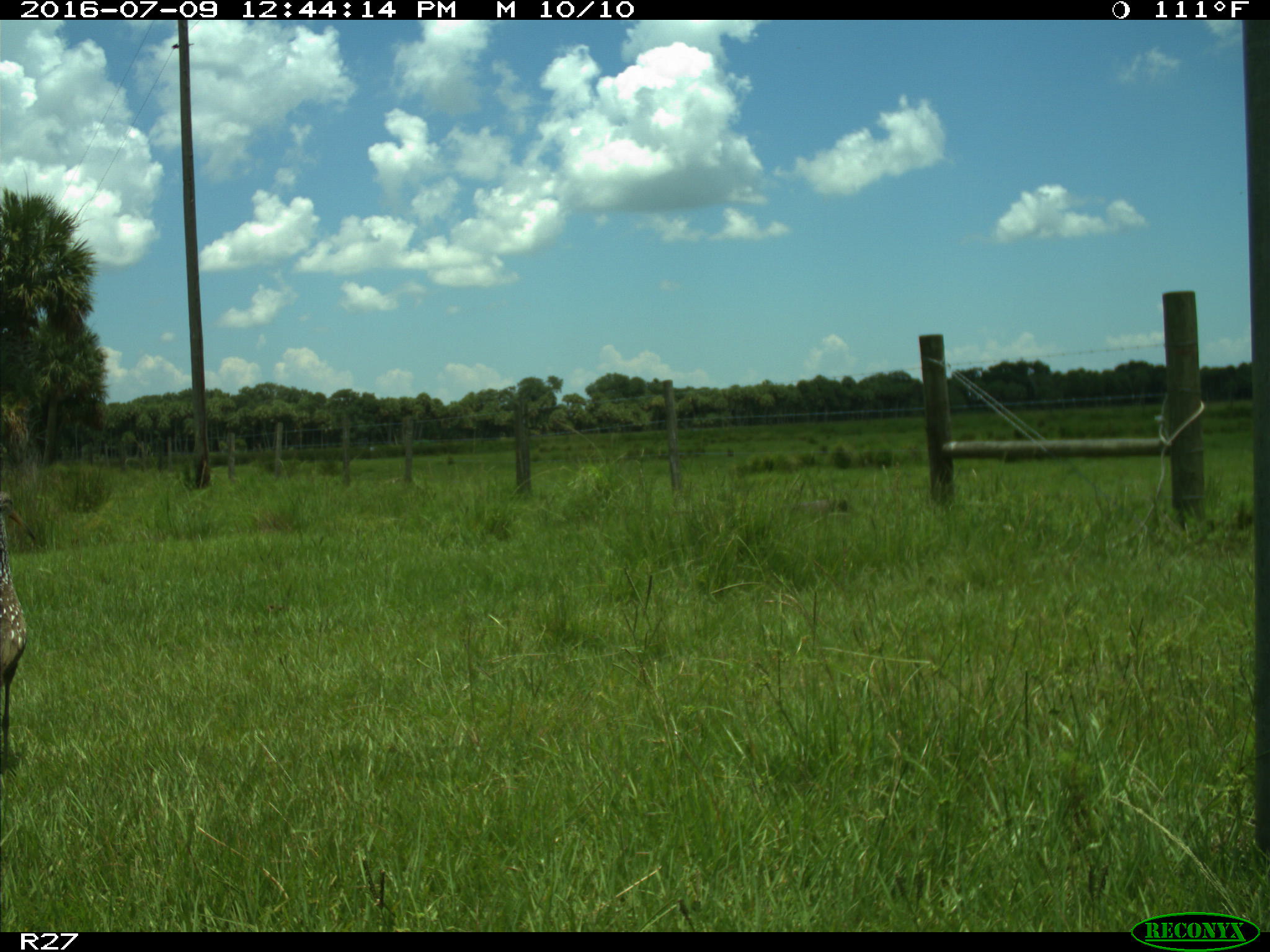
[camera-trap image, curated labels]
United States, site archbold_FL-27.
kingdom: Animalia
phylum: Chordata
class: Aves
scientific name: Aves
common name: birds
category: unidentified bird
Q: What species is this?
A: Unidentified bird (birds) (Aves).